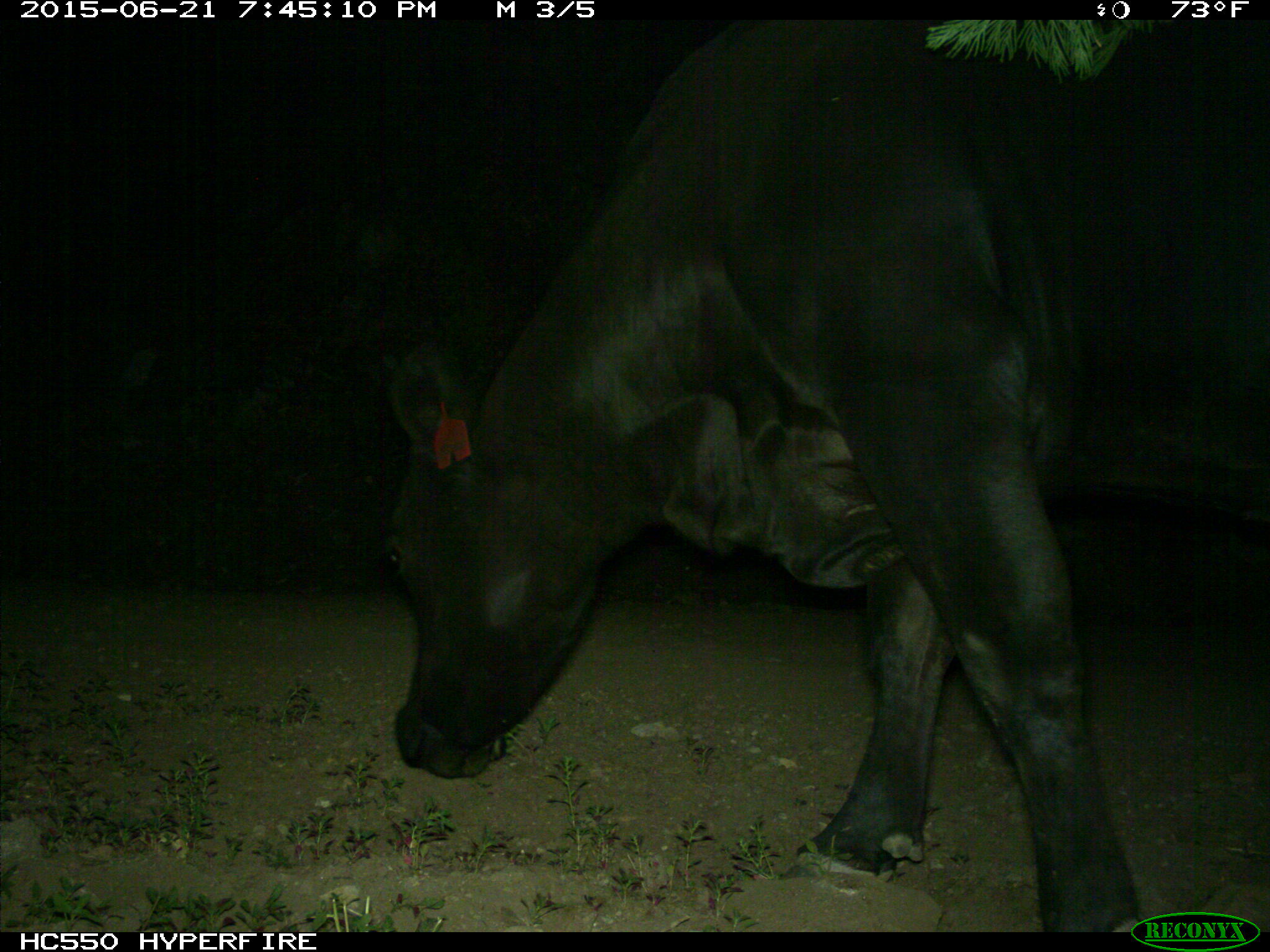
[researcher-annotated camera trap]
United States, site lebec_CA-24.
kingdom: Animalia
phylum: Chordata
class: Mammalia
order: Artiodactyla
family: Bovidae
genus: Bos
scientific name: Bos taurus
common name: domestic cow